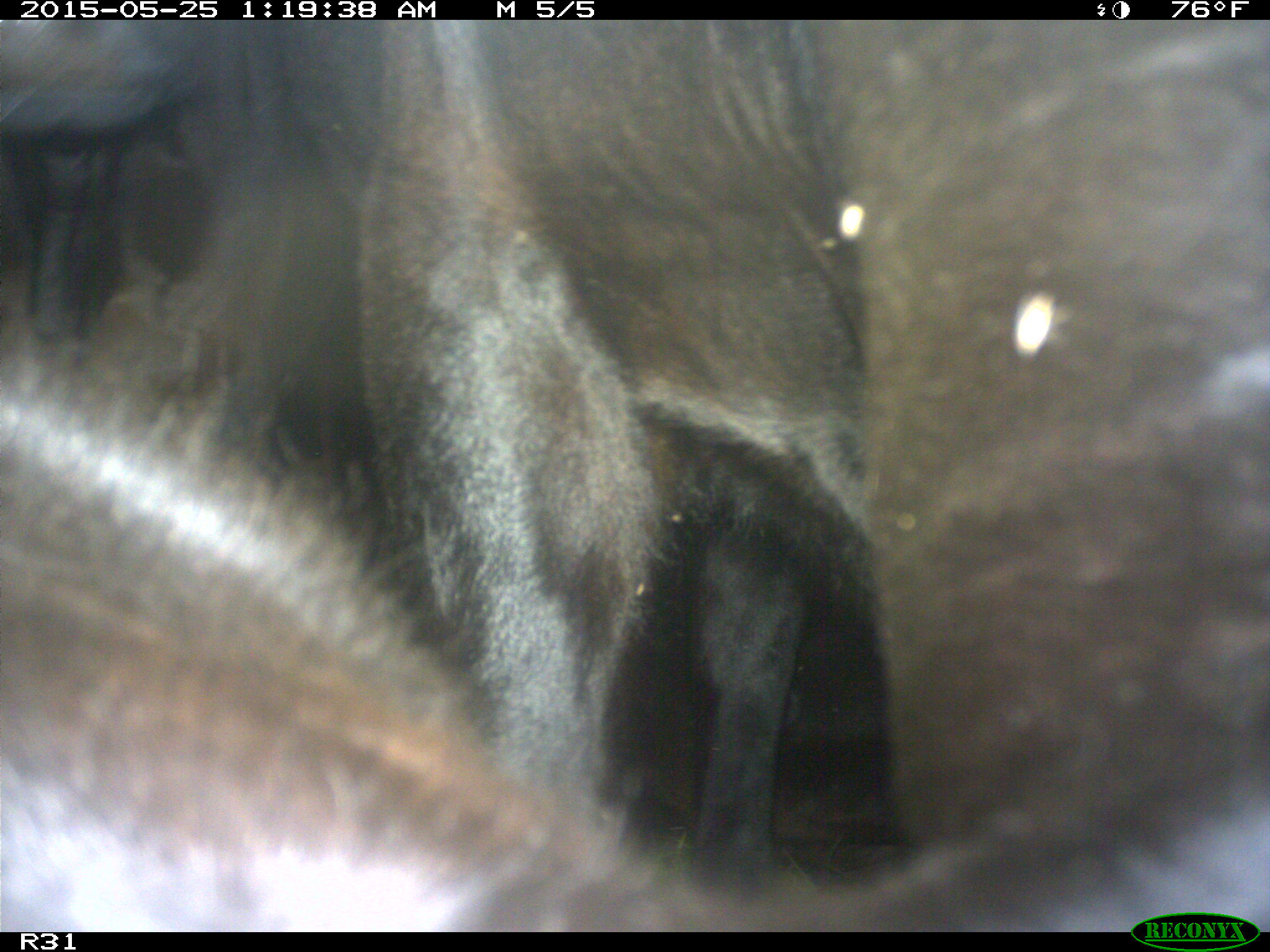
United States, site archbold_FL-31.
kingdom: Animalia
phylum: Chordata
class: Mammalia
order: Artiodactyla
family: Bovidae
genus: Bos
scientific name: Bos taurus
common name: domestic cow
Bos taurus (domestic cow).